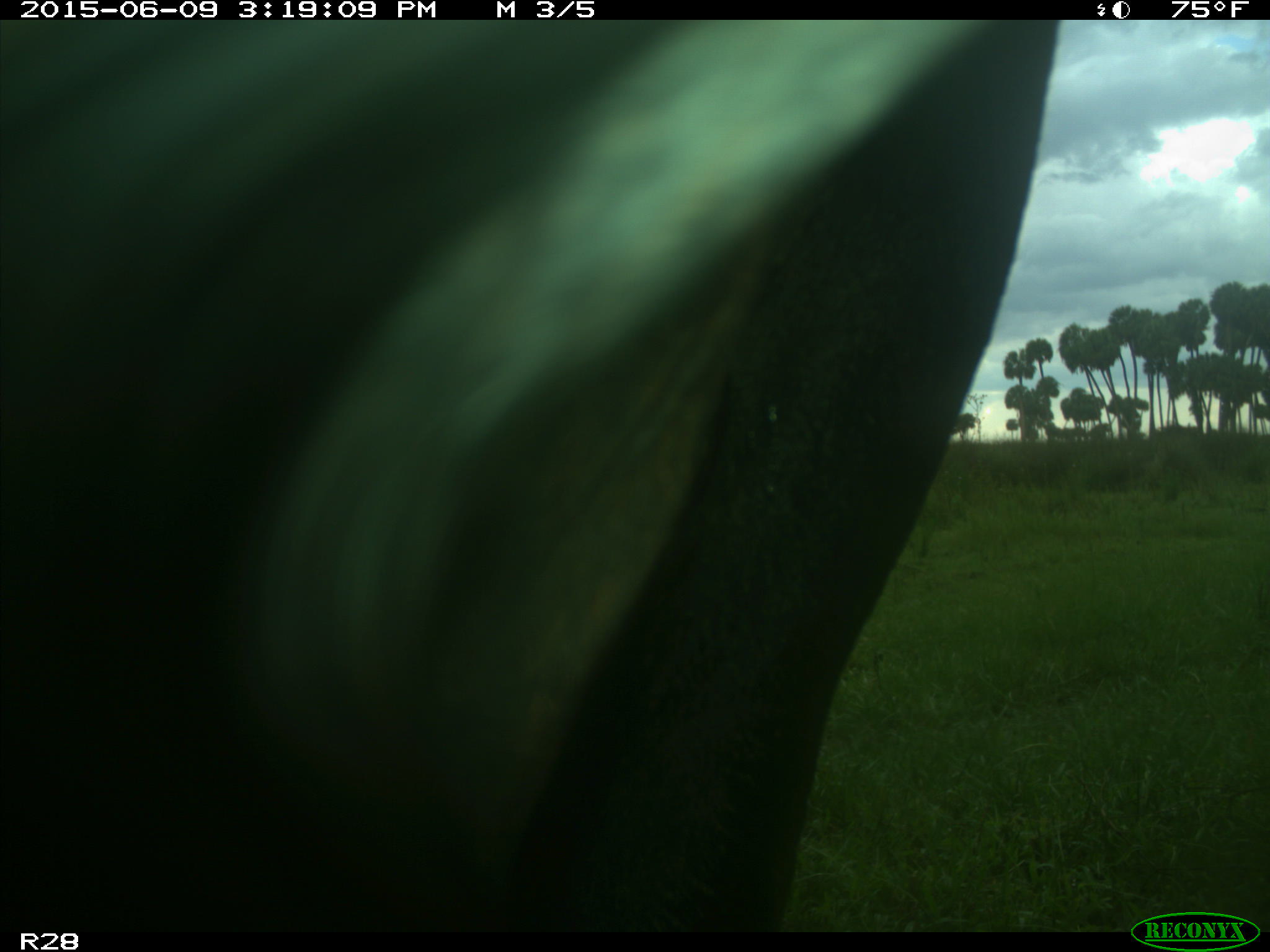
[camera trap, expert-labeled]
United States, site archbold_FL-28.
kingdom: Animalia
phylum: Chordata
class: Mammalia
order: Artiodactyla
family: Bovidae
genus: Bos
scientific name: Bos taurus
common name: domestic cow